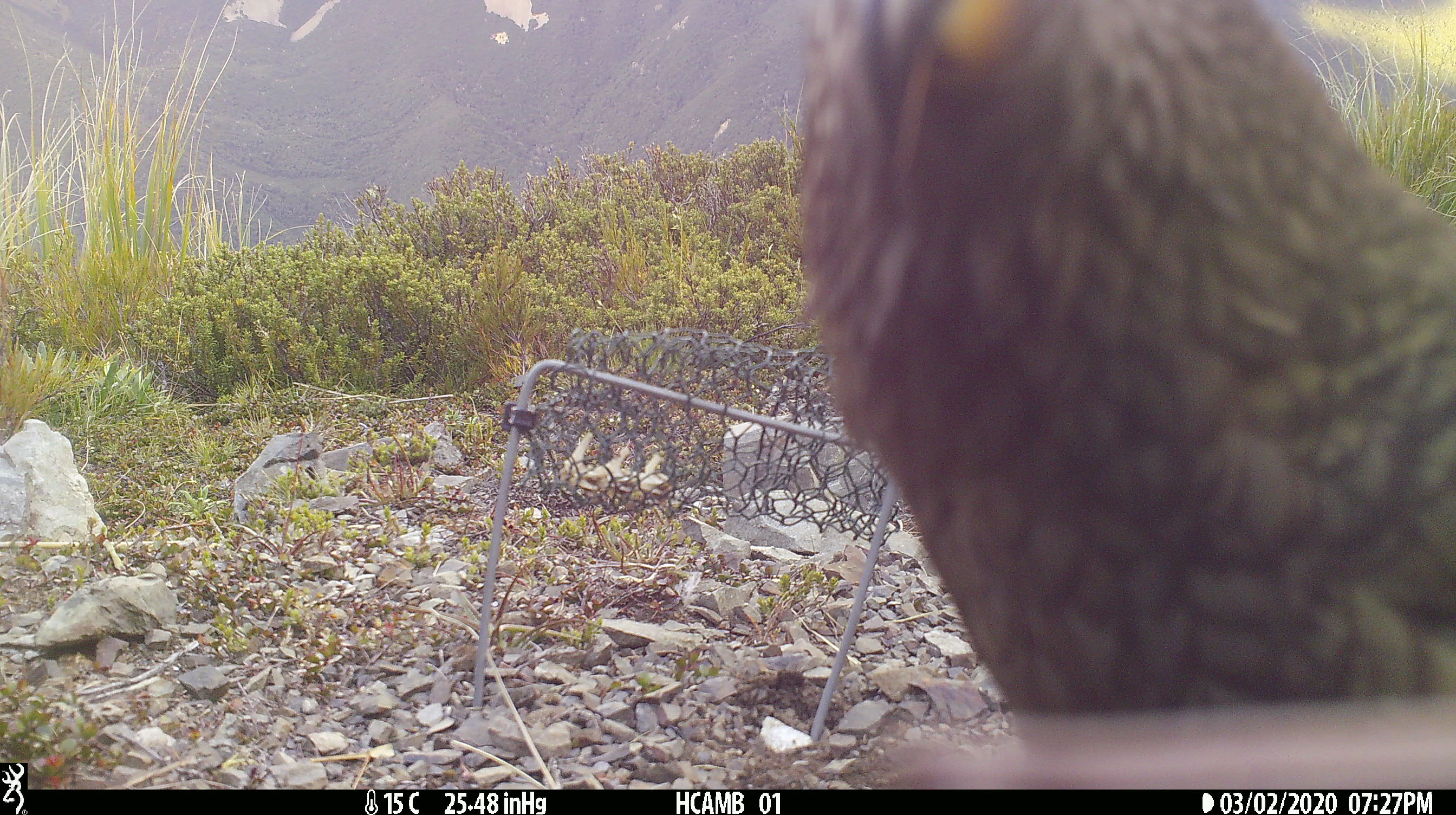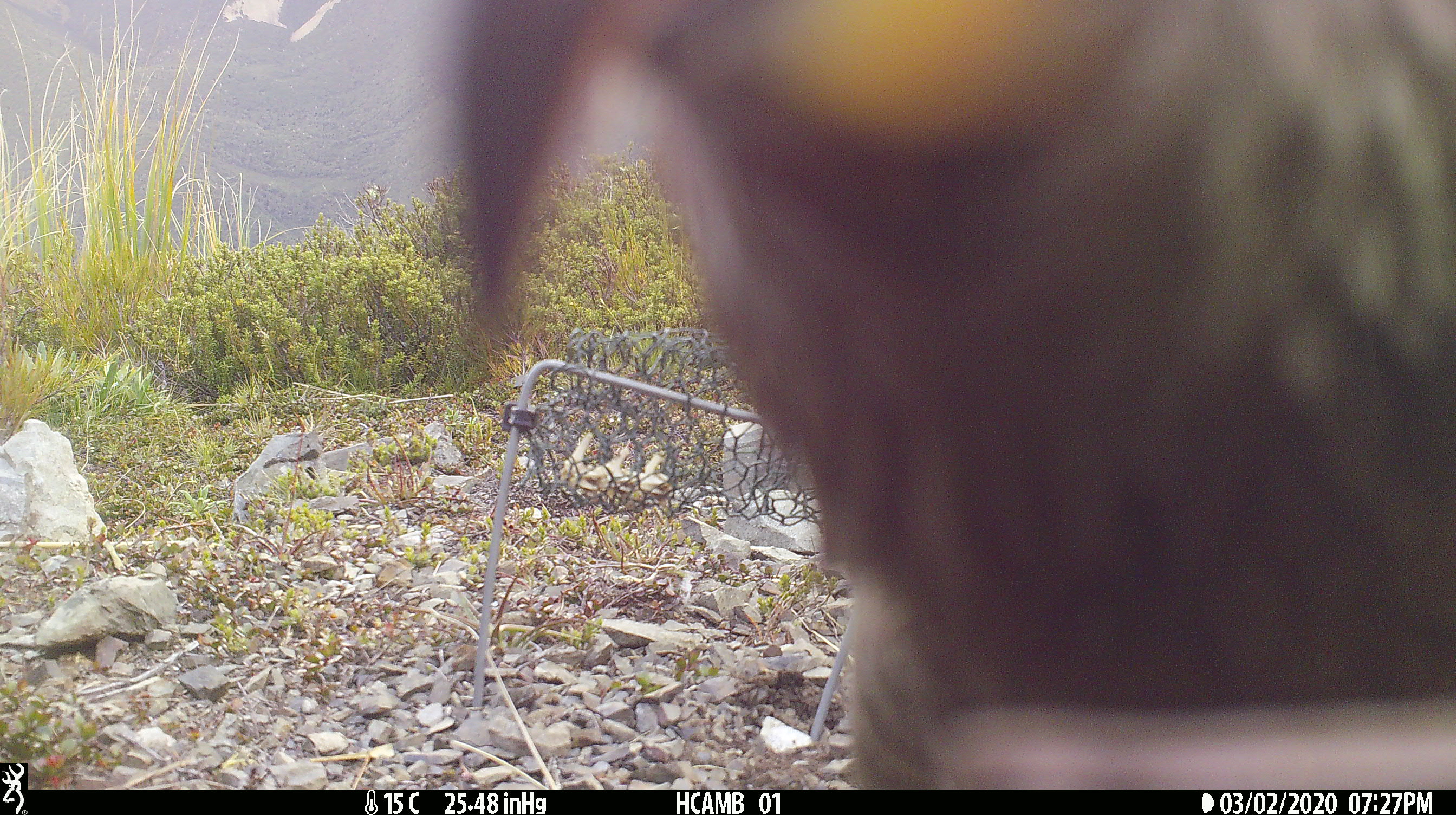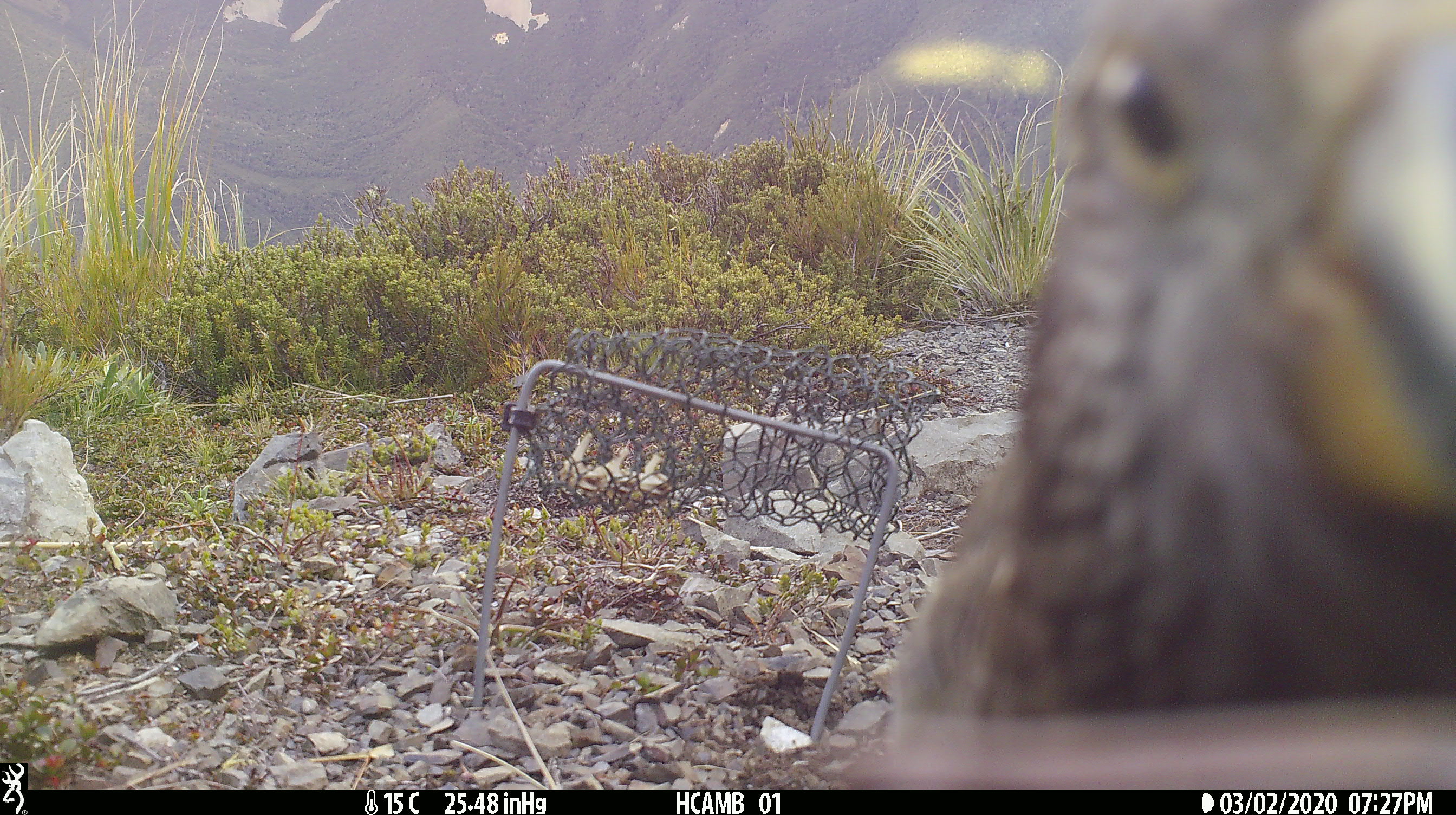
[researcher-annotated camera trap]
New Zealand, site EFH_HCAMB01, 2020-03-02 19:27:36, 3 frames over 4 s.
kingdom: Animalia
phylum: Chordata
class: Aves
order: Psittaciformes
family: Strigopidae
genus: Nestor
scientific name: Nestor notabilis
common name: kea